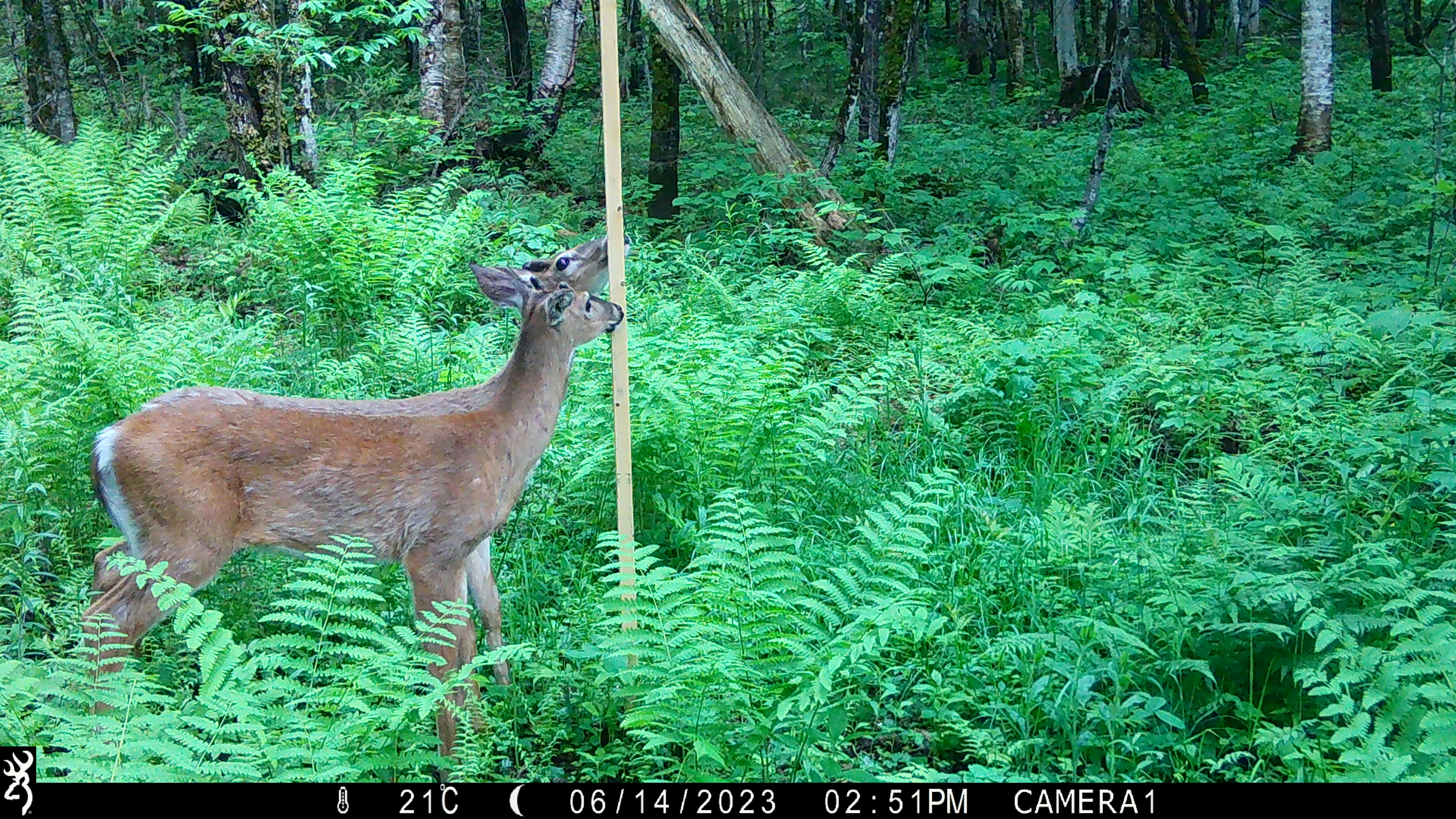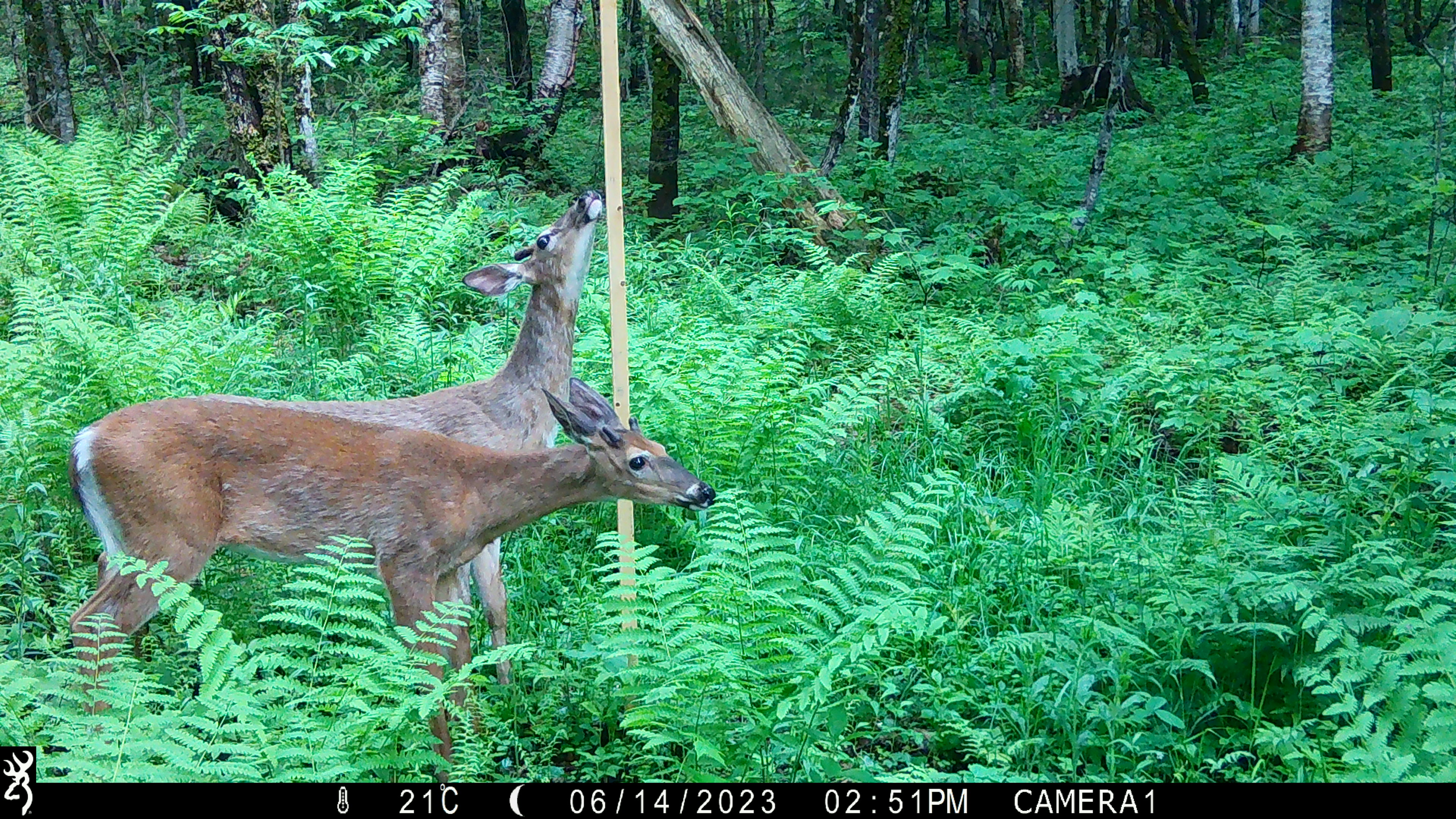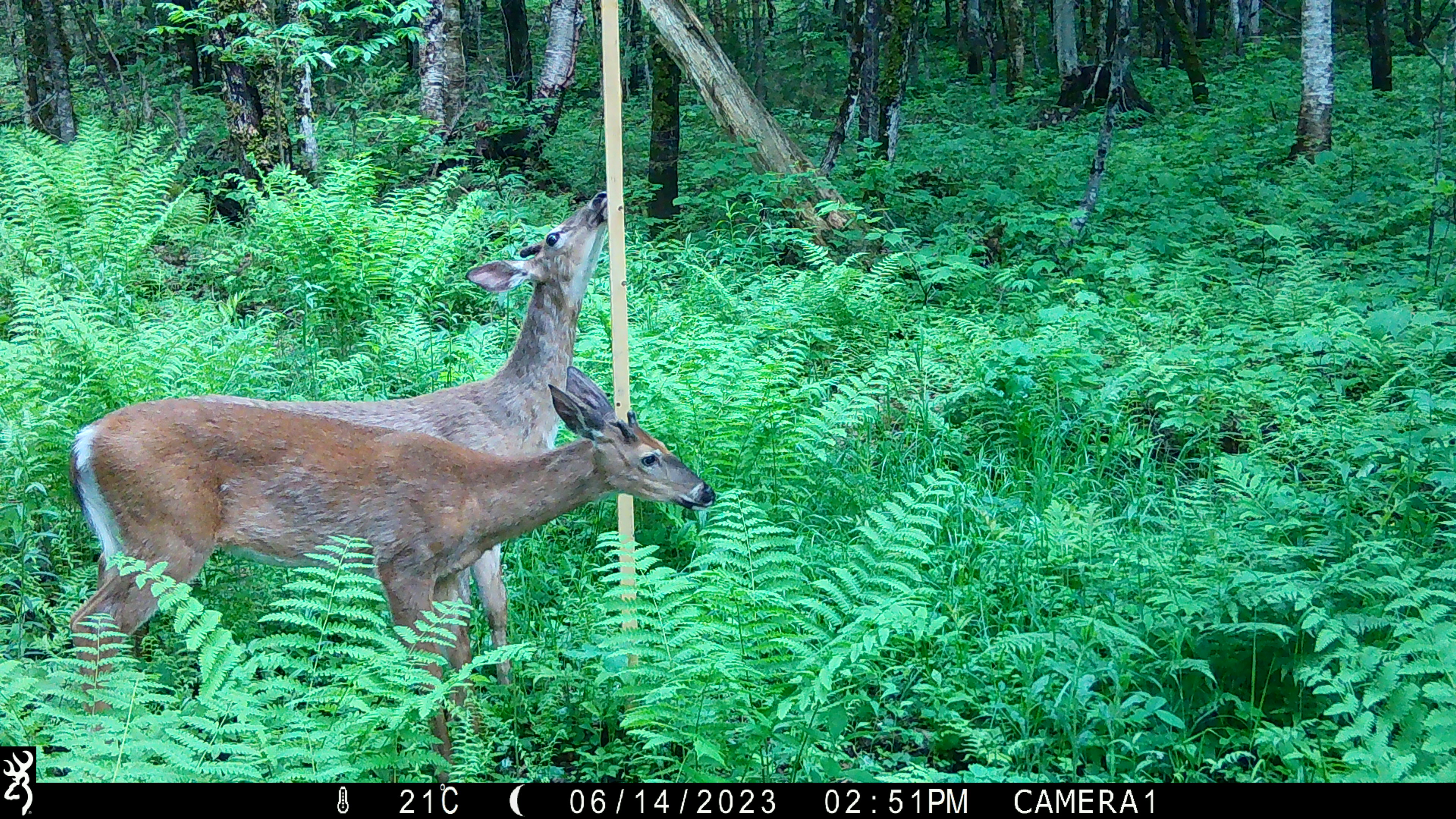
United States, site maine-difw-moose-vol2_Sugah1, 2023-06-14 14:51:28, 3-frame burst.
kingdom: Animalia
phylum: Chordata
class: Mammalia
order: Artiodactyla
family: Cervidae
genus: Odocoileus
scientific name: Odocoileus virginianus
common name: white-tailed deer